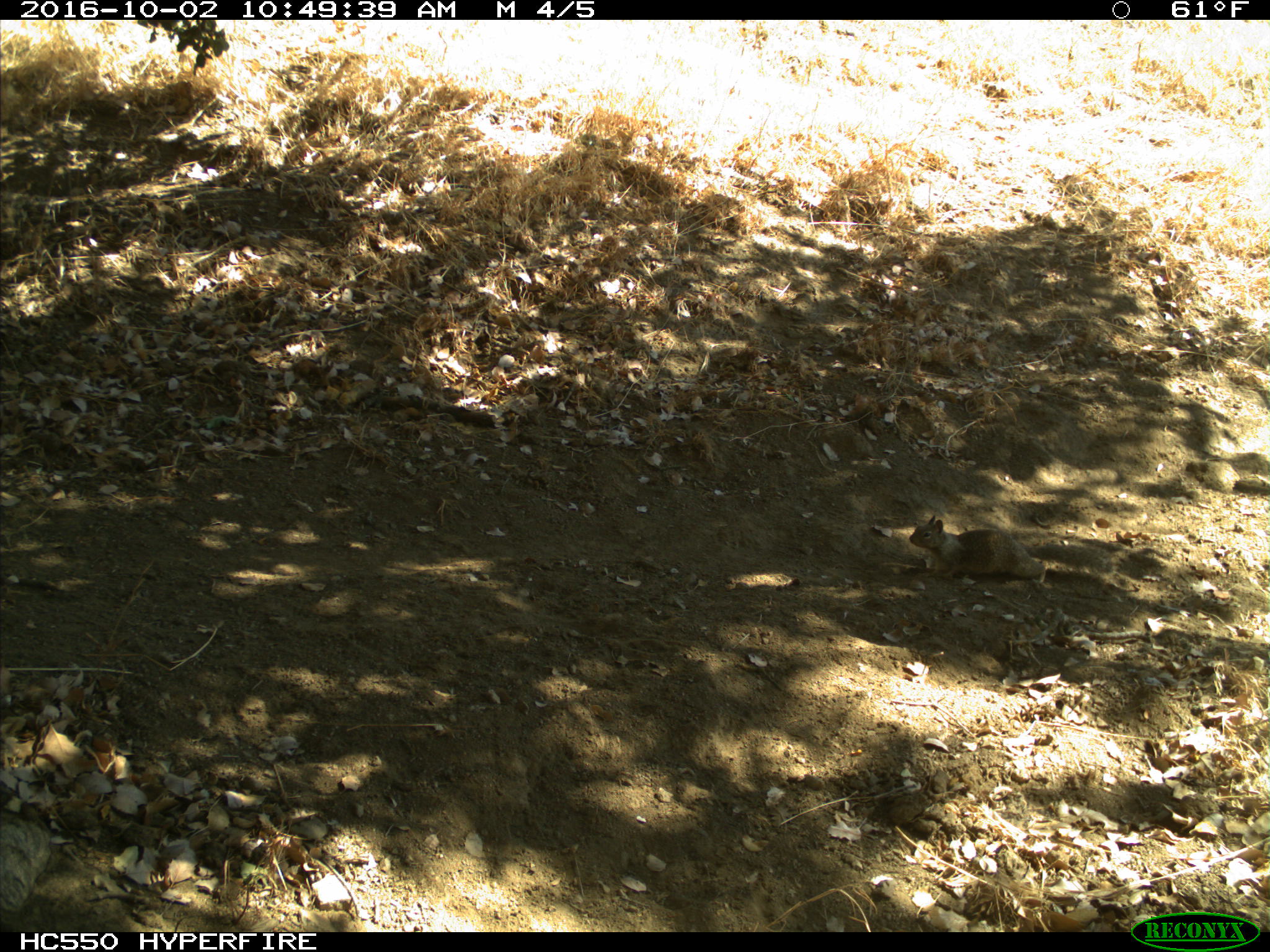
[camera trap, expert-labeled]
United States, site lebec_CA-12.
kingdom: Animalia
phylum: Chordata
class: Mammalia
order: Rodentia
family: Sciuridae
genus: Otospermophilus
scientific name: Otospermophilus beecheyi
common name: california ground squirrel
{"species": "Otospermophilus beecheyi (california ground squirrel)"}